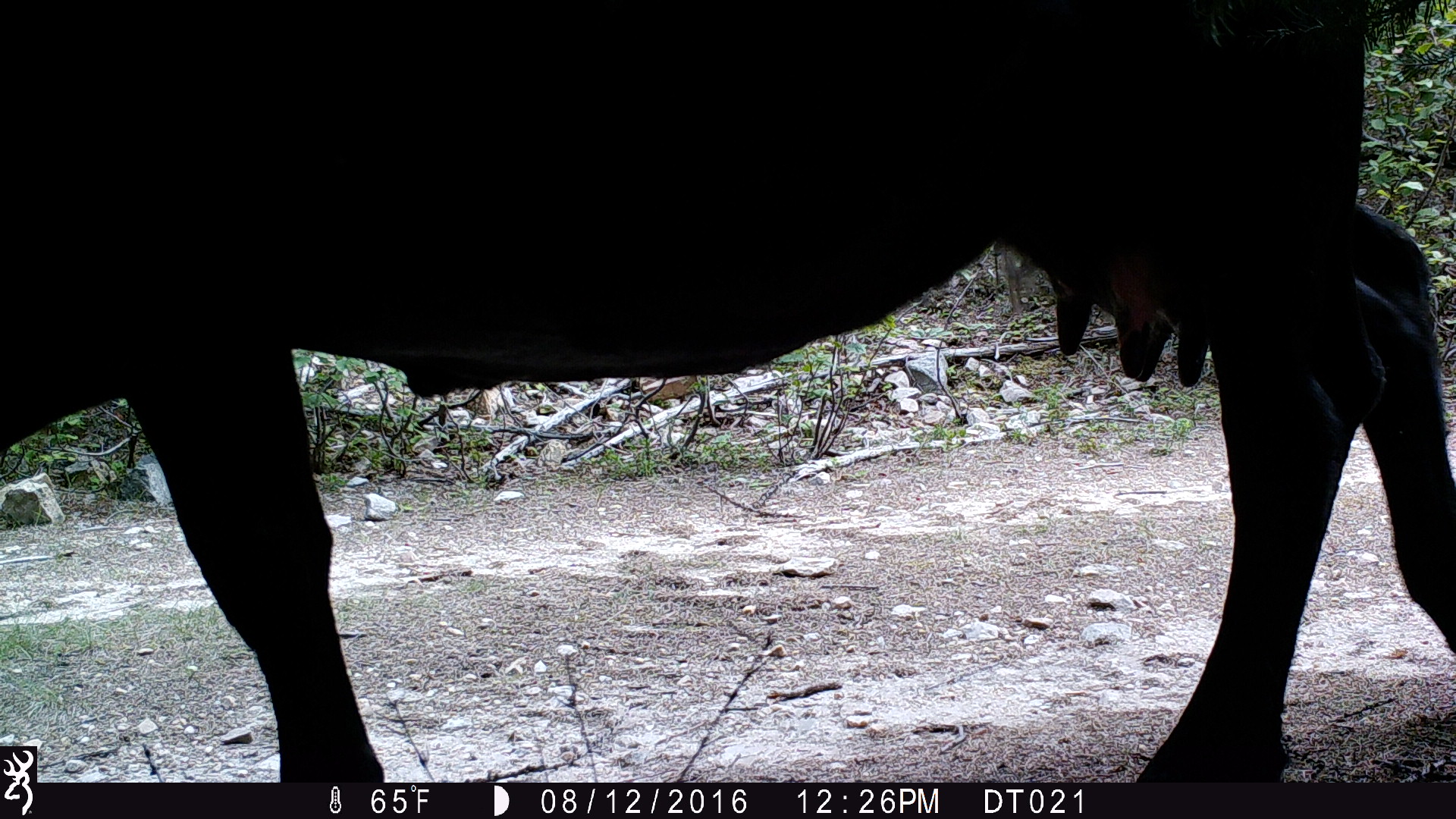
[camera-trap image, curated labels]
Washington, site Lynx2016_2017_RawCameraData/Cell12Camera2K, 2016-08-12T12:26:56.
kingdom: Animalia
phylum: Chordata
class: Mammalia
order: Artiodactyla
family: Bovidae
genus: Bos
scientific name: Bos taurus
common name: domestic cattle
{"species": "domestic cattle (Bos taurus)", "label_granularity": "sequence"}